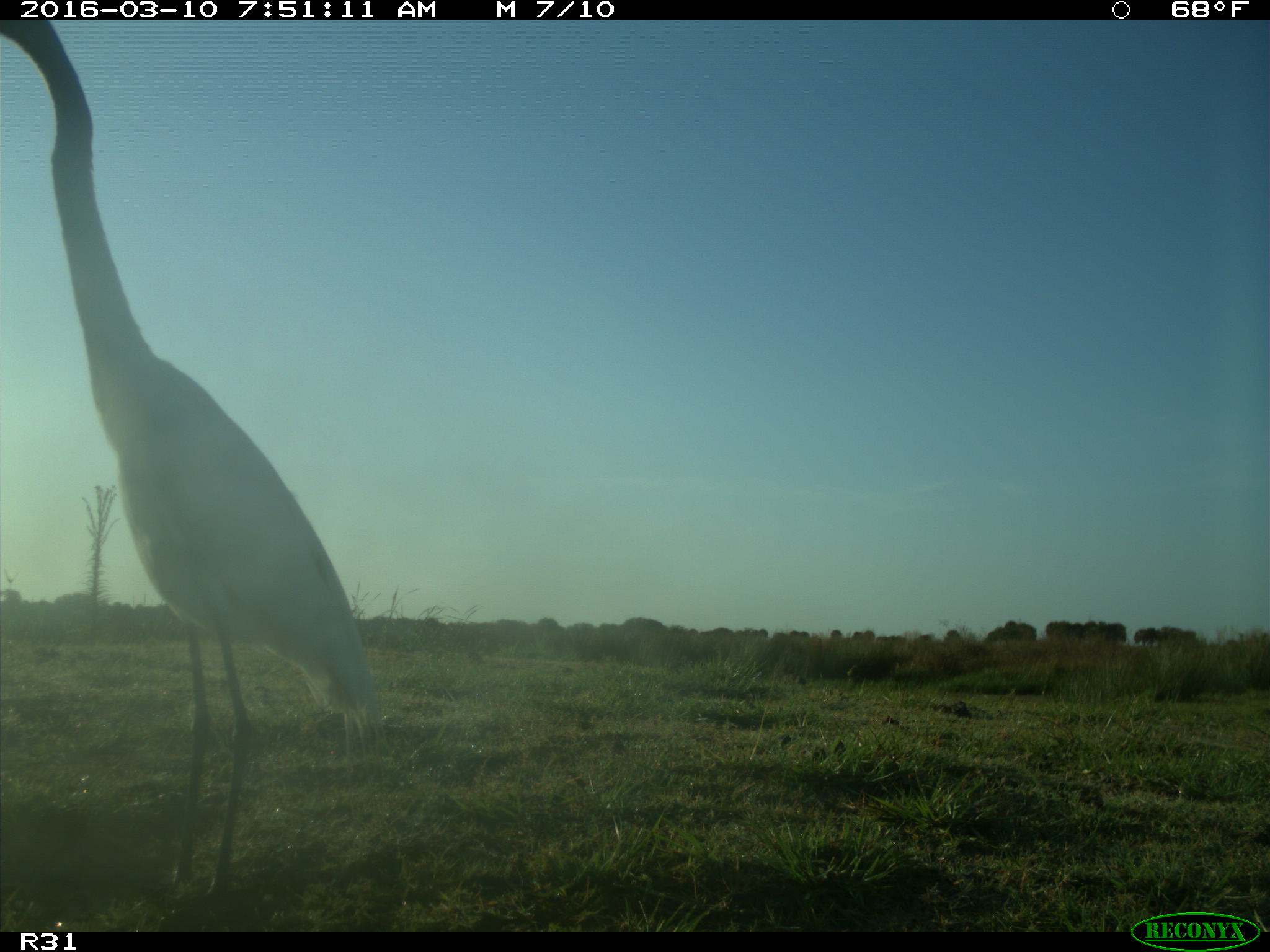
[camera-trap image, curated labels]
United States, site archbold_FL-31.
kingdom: Animalia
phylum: Chordata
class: Aves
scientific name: Aves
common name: birds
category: unidentified bird